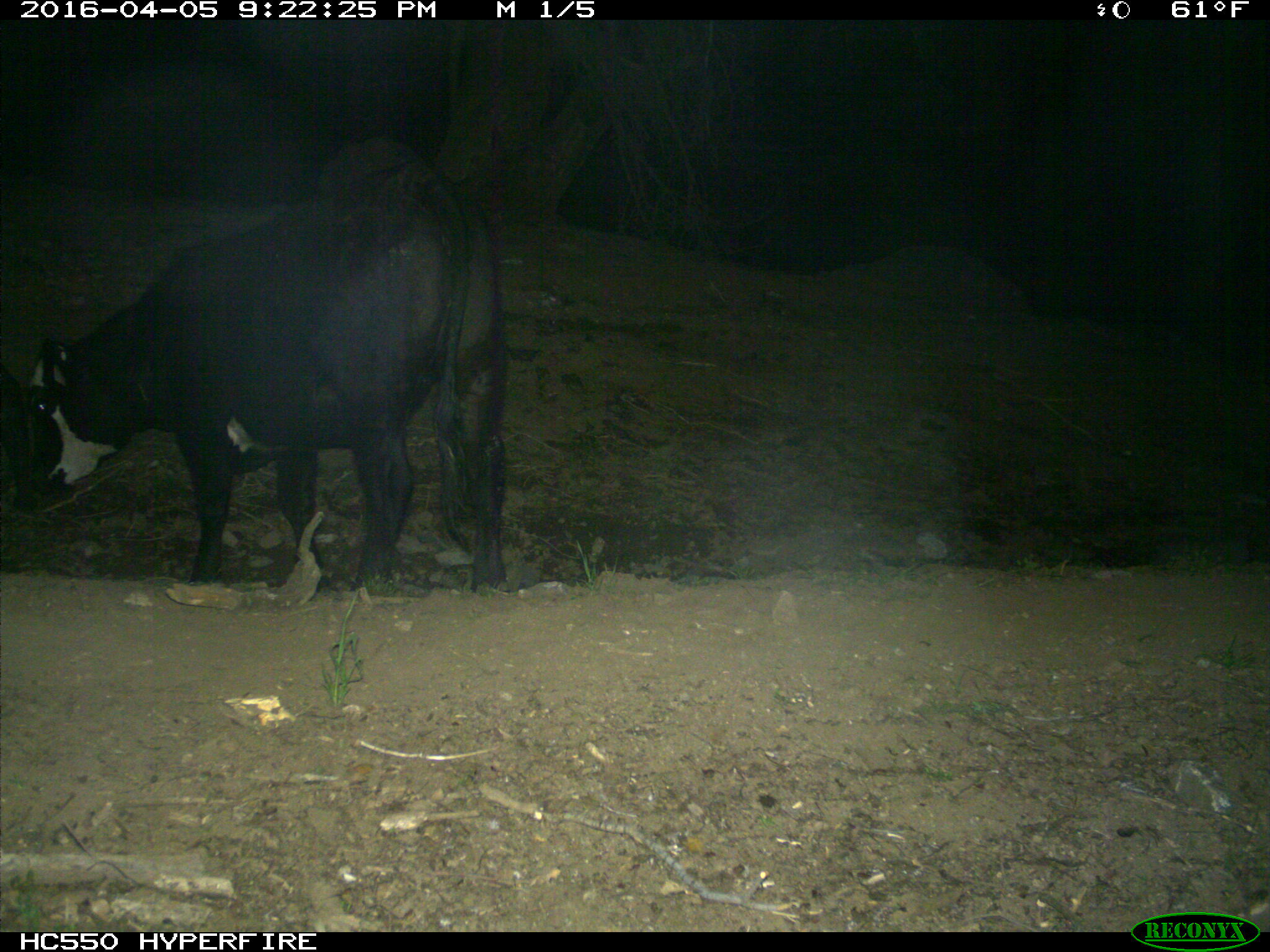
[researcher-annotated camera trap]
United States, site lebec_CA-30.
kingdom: Animalia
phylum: Chordata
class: Mammalia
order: Artiodactyla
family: Bovidae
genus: Bos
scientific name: Bos taurus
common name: domestic cow